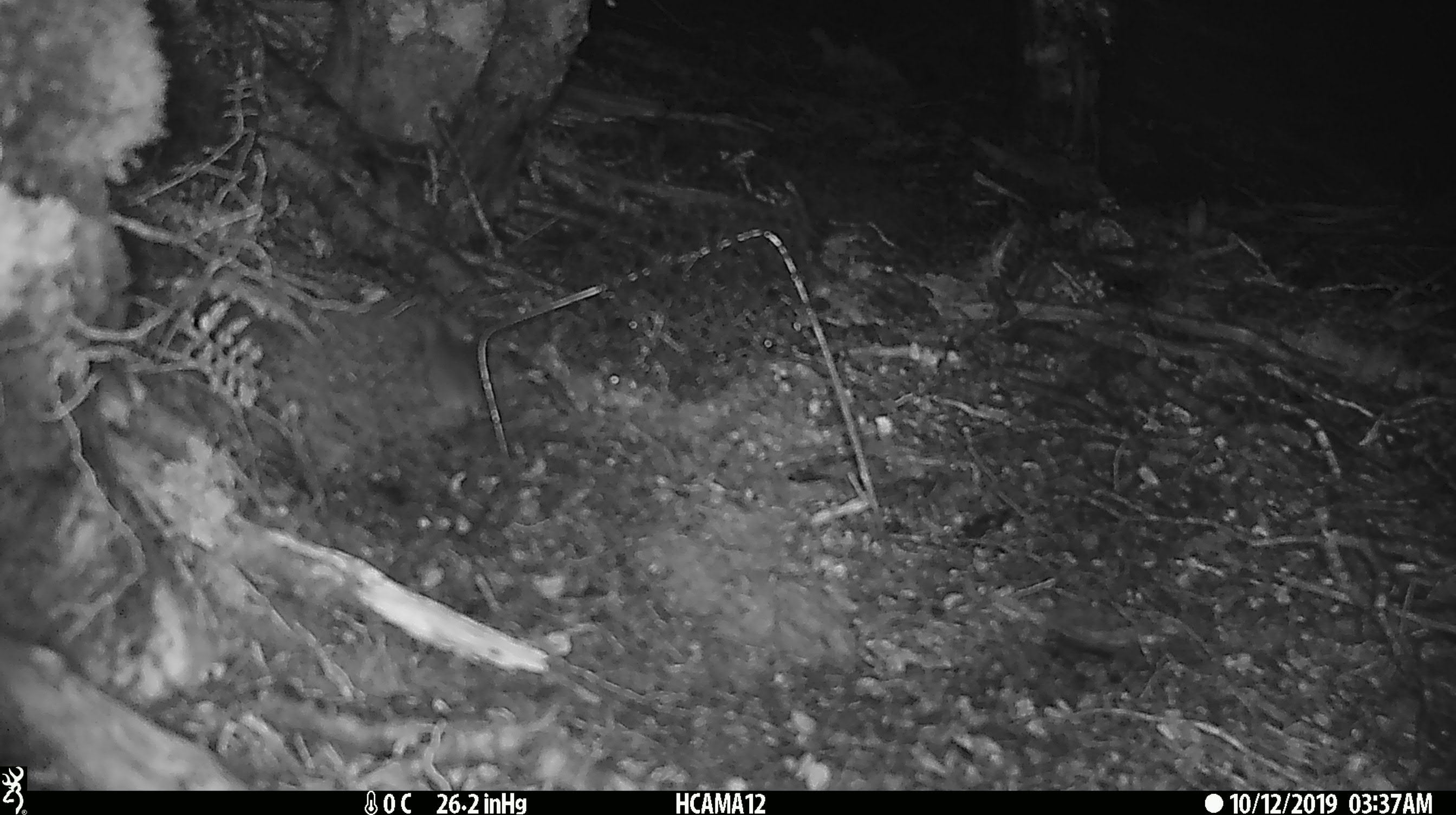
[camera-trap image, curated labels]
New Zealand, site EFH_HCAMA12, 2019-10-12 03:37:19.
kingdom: Animalia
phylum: Chordata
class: Mammalia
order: Rodentia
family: Muridae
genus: Mus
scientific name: Mus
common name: mouse